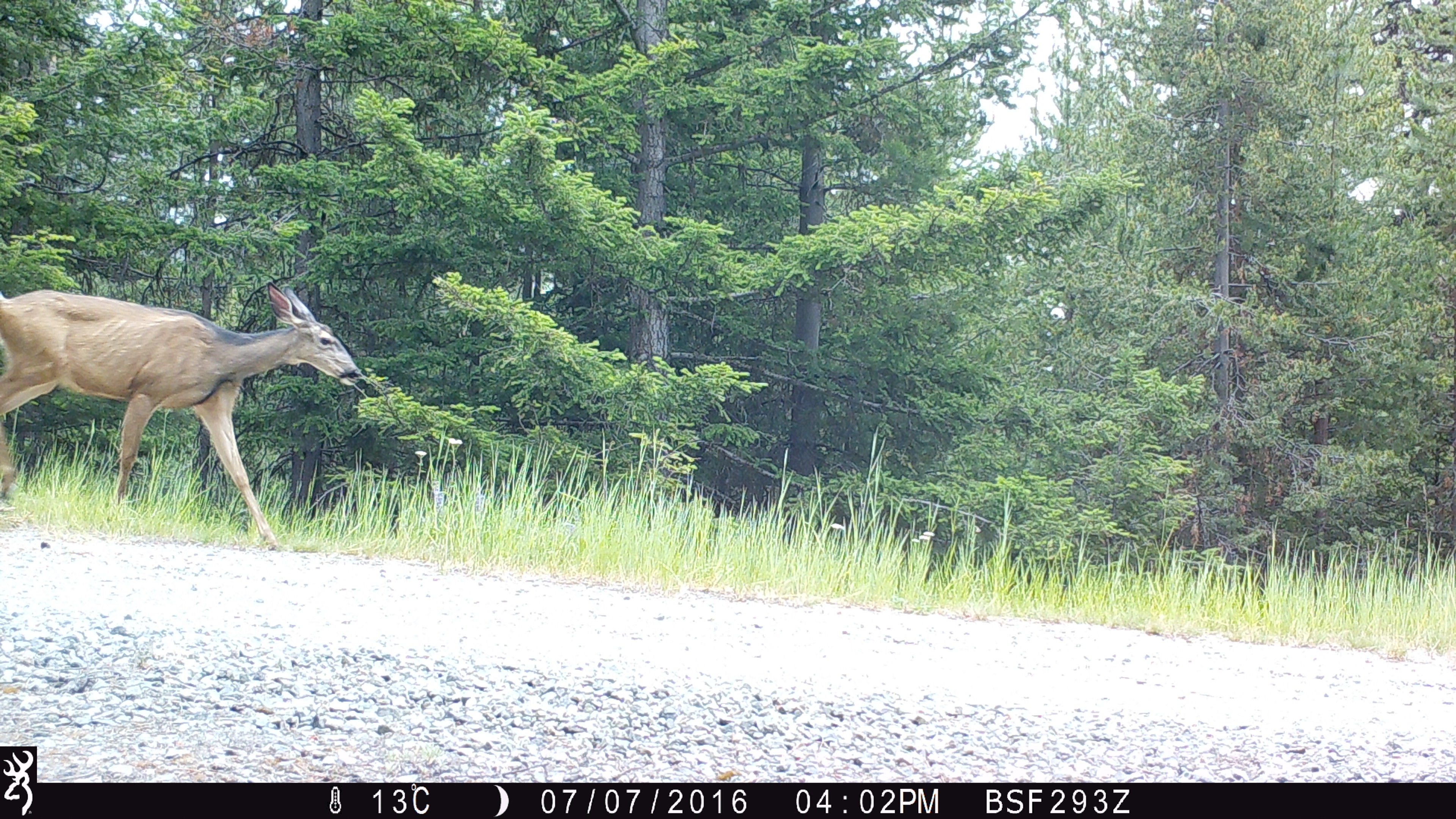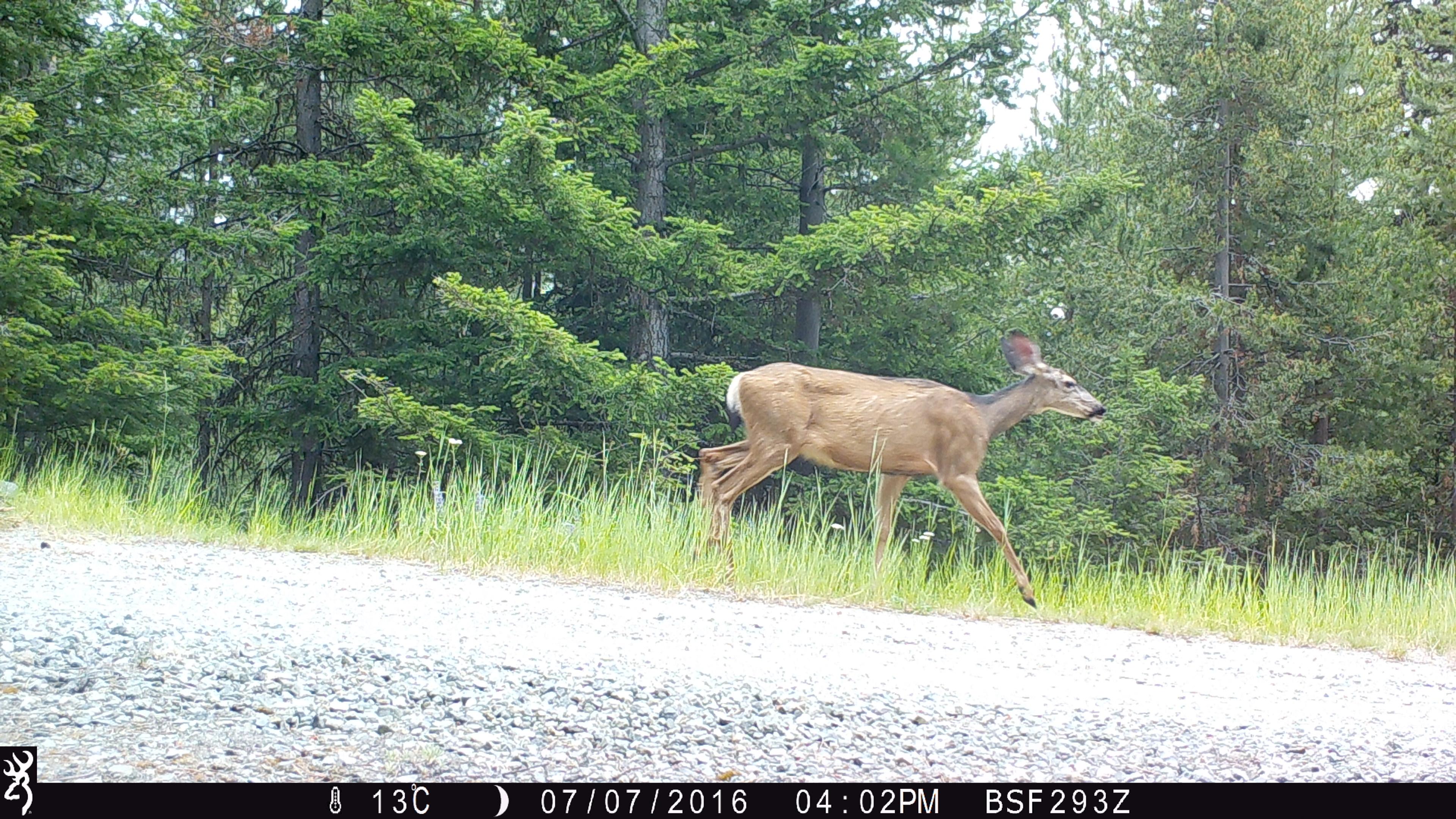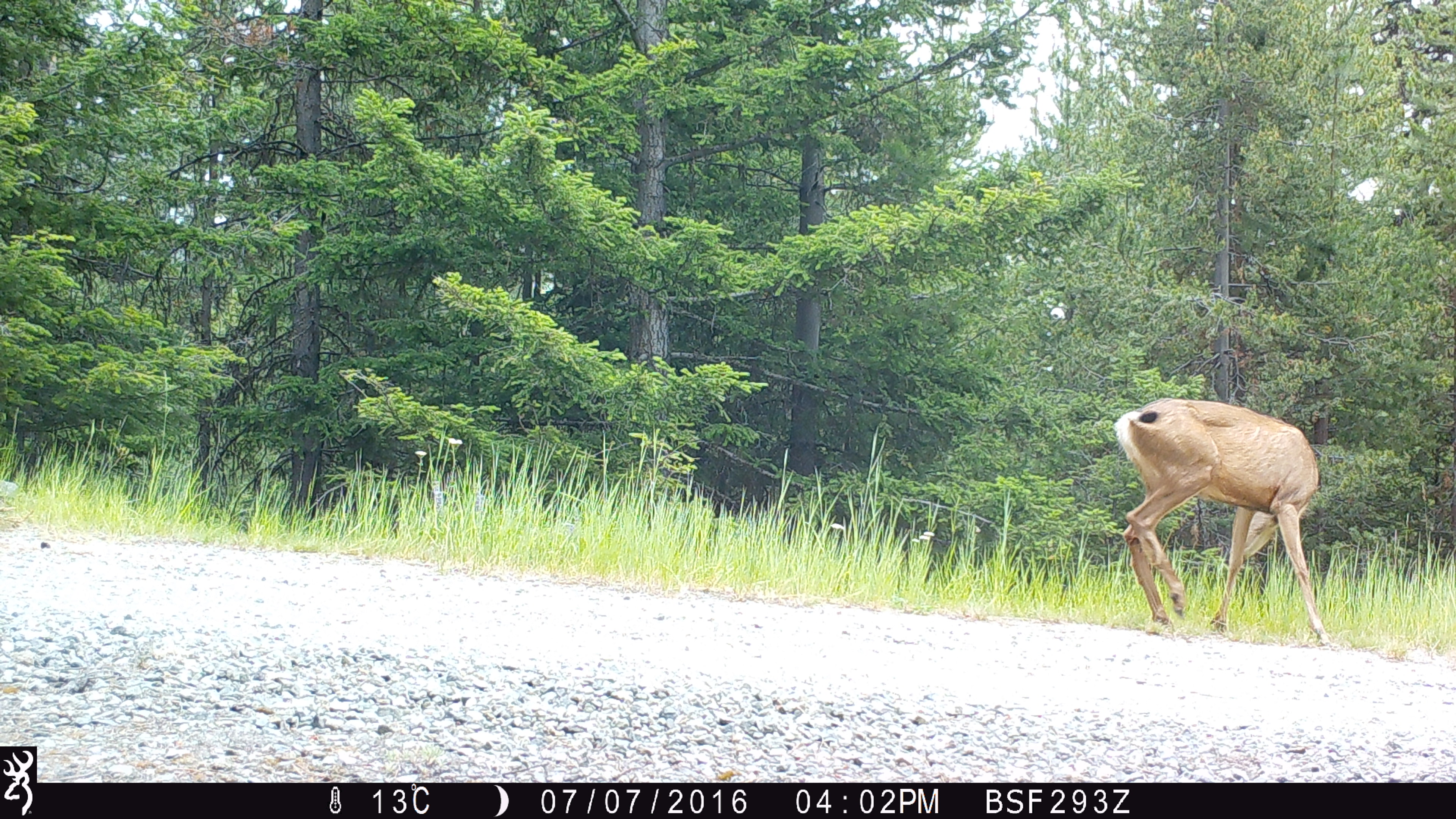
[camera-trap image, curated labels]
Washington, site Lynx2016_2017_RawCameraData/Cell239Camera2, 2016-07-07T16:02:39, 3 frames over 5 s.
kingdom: Animalia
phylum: Chordata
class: Mammalia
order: Artiodactyla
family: Cervidae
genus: Odocoileus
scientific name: Odocoileus hemionus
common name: mule deer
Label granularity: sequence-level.